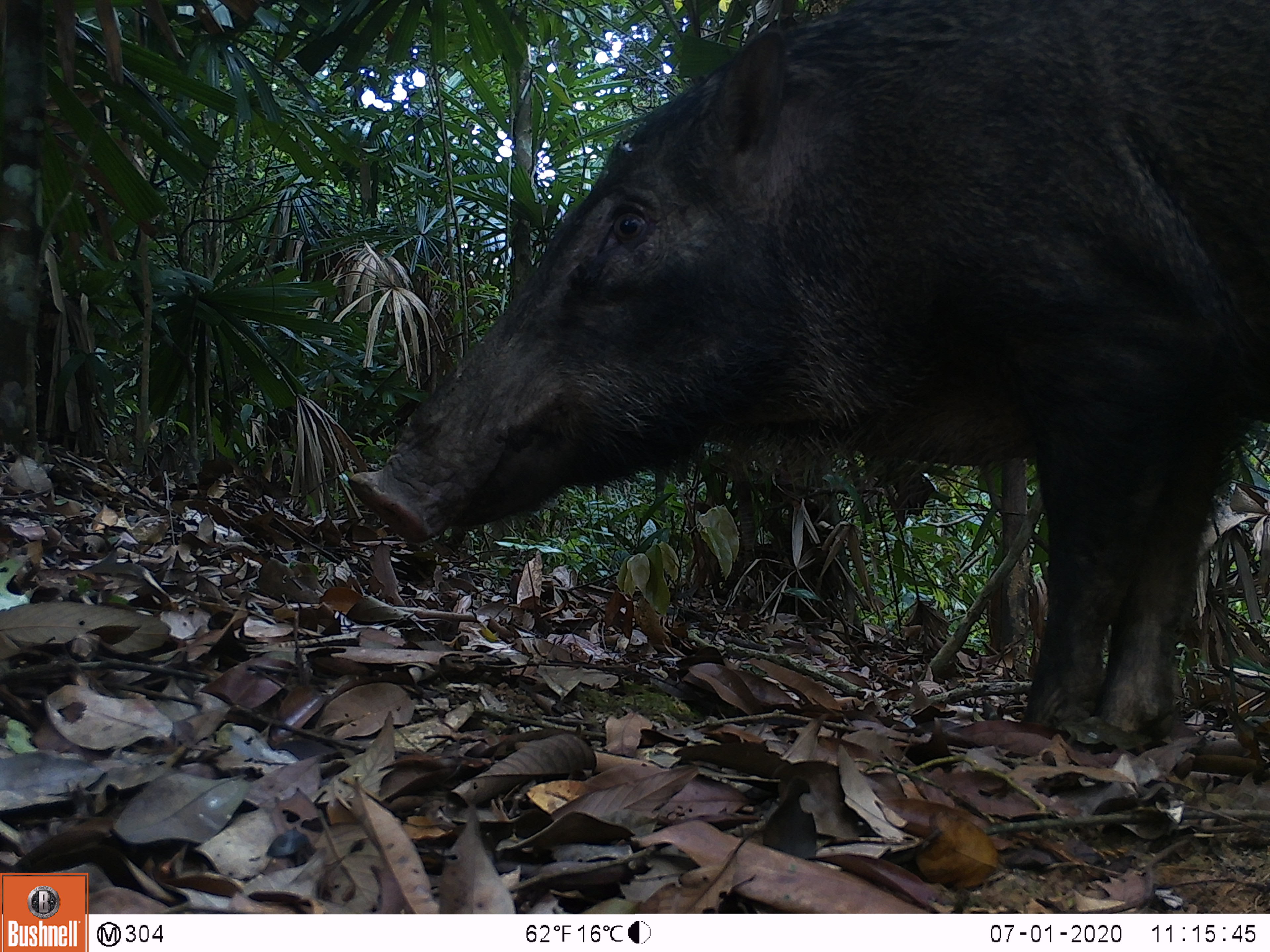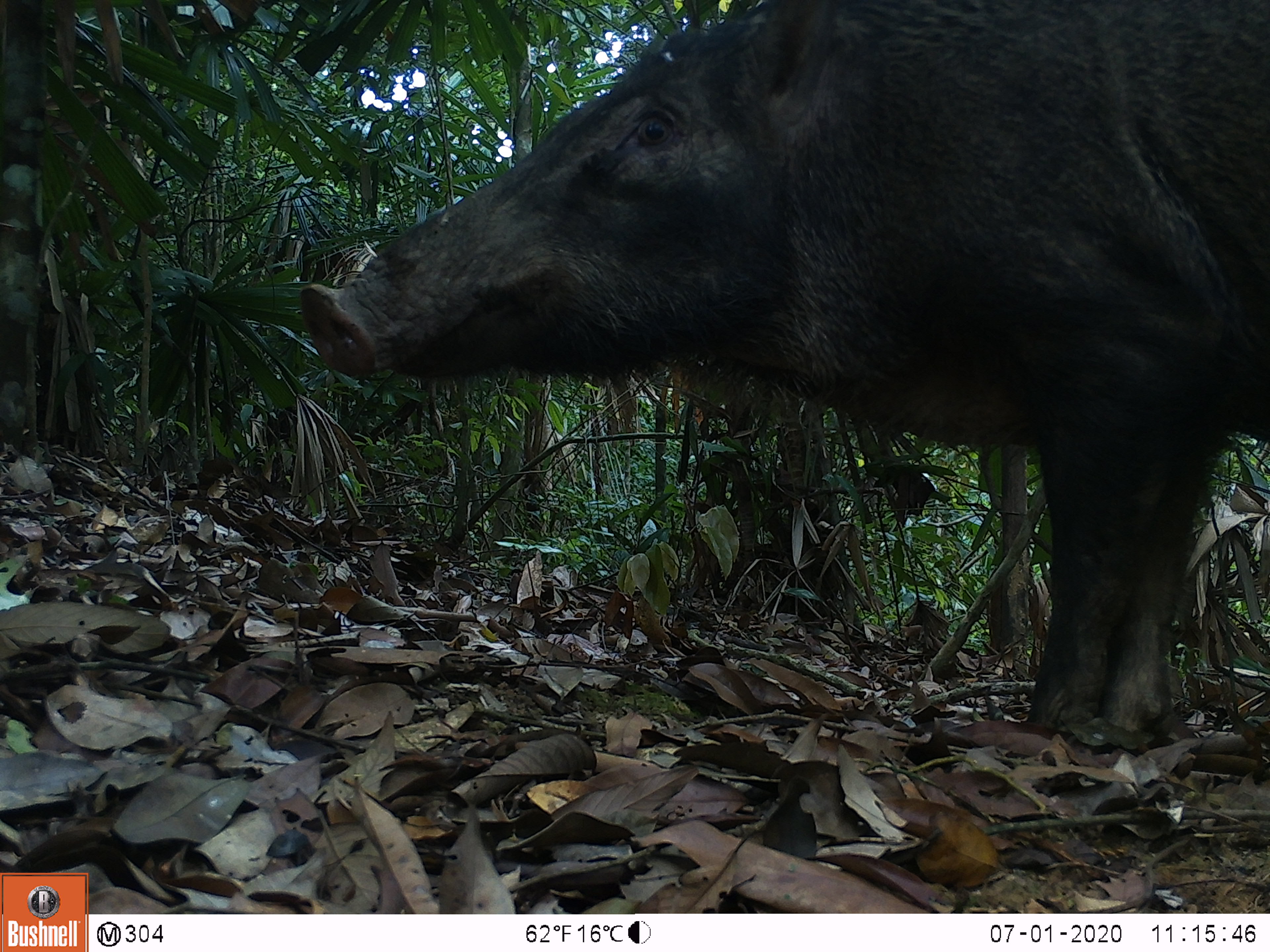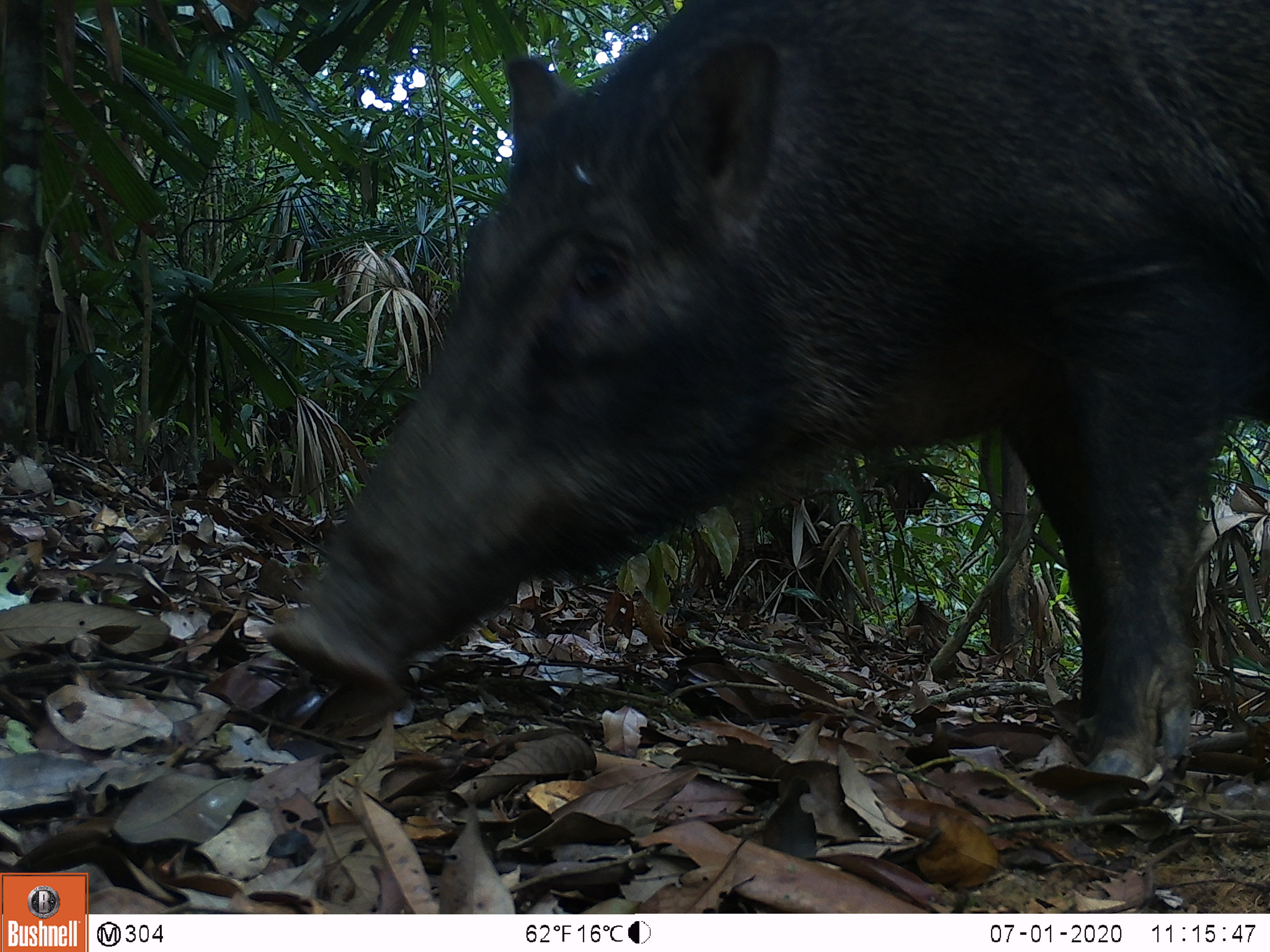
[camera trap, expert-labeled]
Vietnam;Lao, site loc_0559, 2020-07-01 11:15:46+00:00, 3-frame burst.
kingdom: Animalia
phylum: Chordata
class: Mammalia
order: Artiodactyla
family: Suidae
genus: Sus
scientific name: Sus scrofa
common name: eurasian wild pig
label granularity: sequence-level